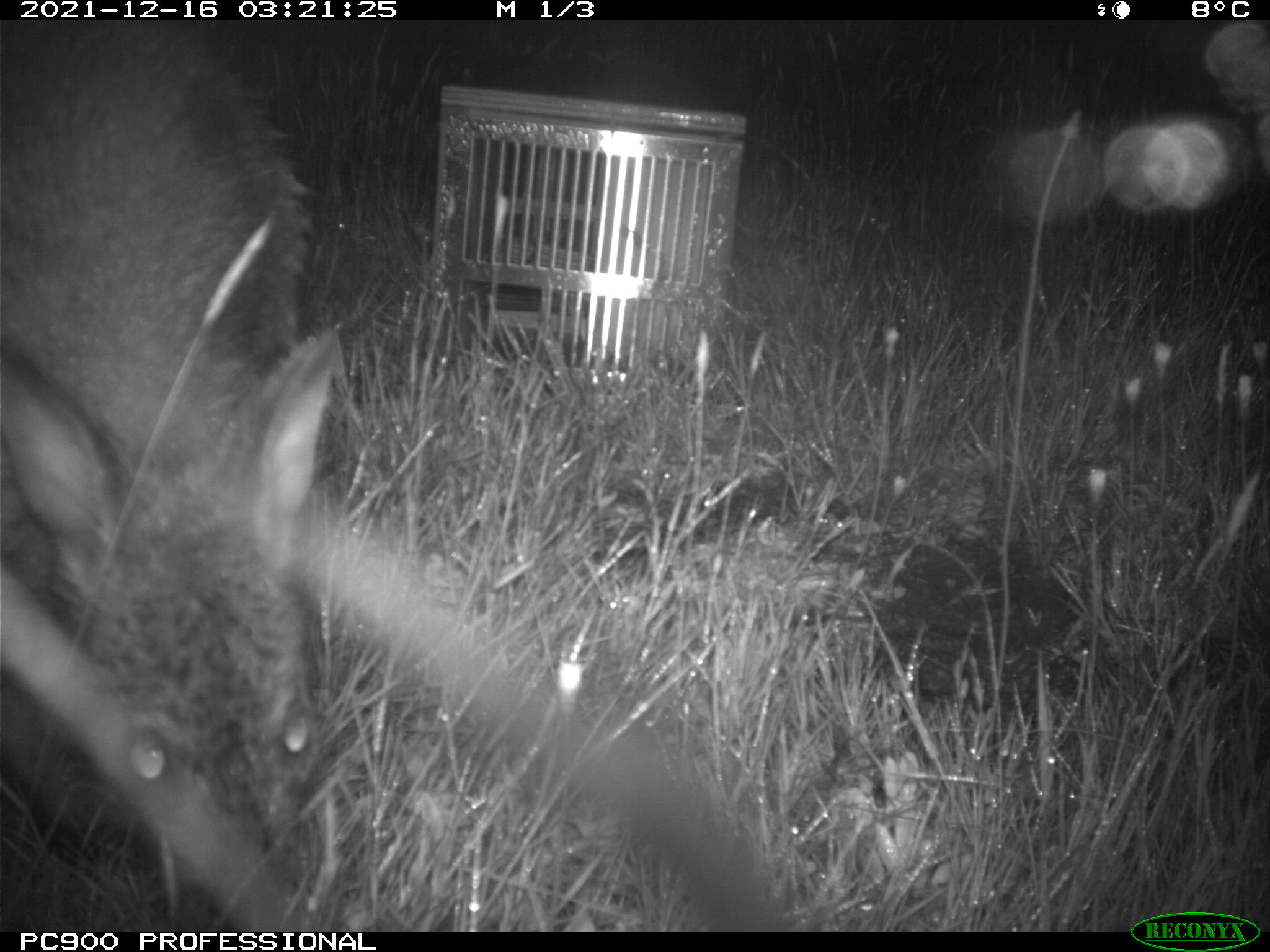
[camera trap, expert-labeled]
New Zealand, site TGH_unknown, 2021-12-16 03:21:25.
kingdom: Animalia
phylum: Chordata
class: Mammalia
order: Diprotodontia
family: Macropodidae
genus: Notamacropus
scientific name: Notamacropus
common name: wallaby